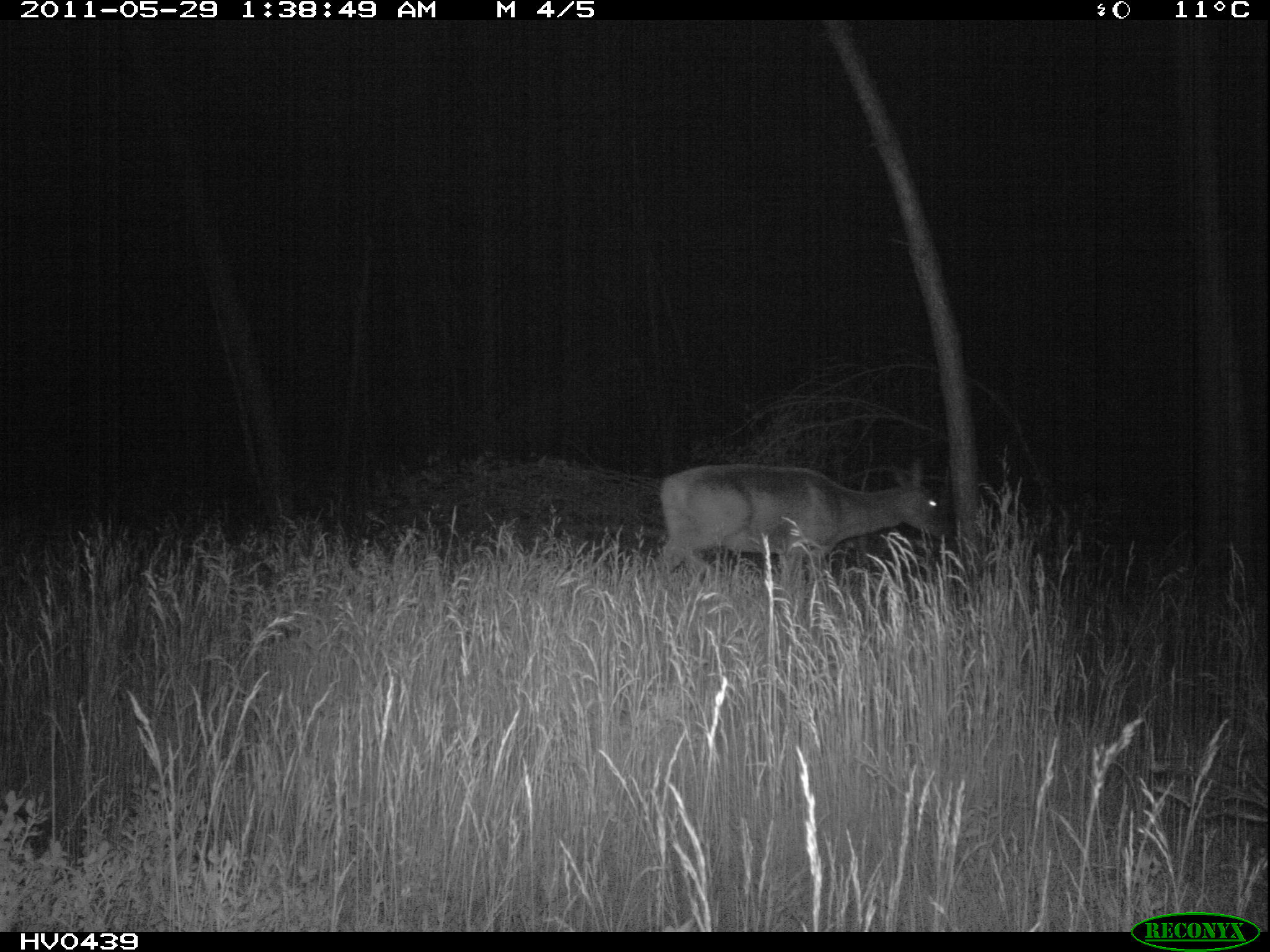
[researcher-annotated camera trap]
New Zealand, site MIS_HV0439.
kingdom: Animalia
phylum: Chordata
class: Mammalia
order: Artiodactyla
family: Cervidae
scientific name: Cervidae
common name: deer